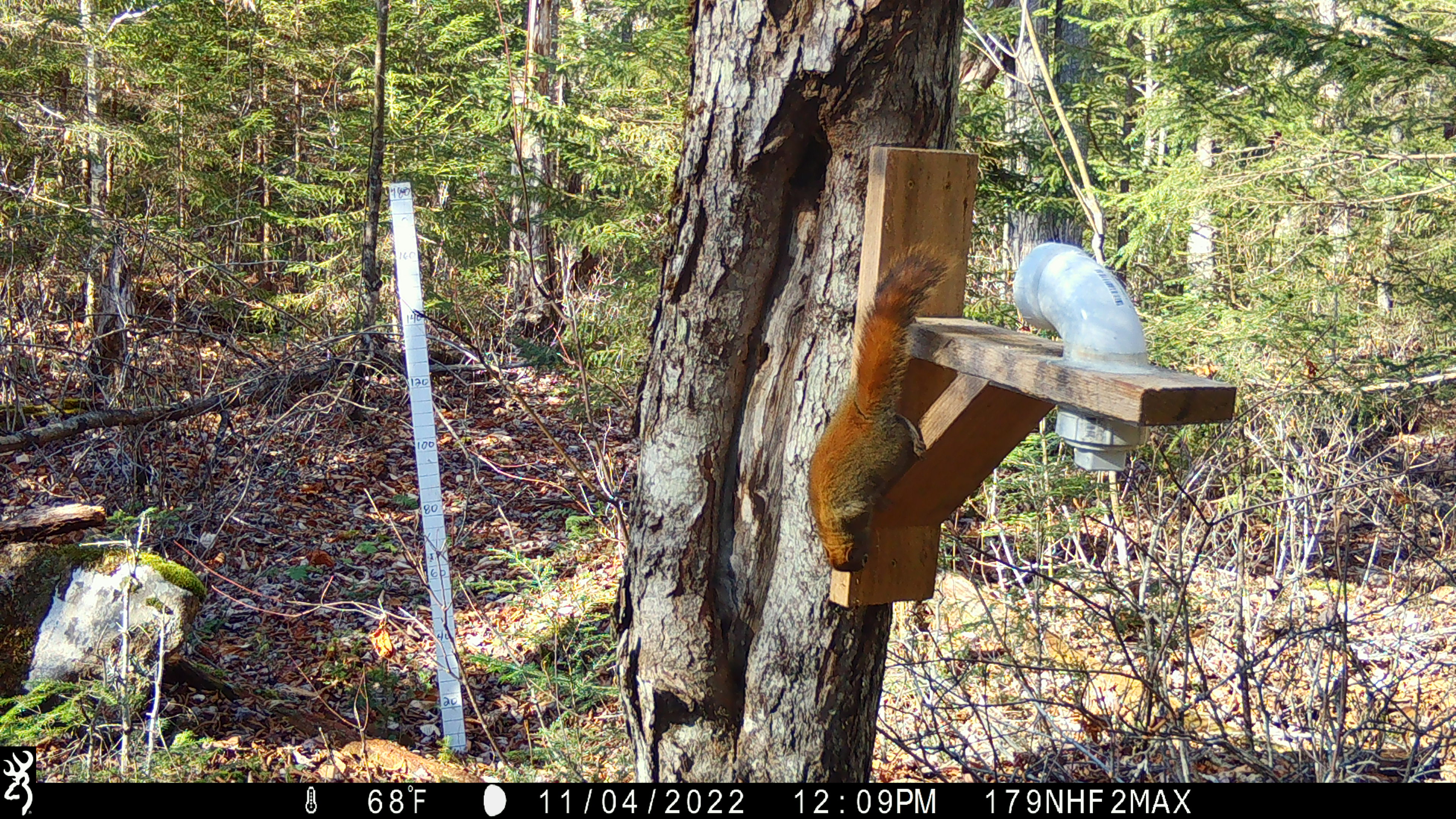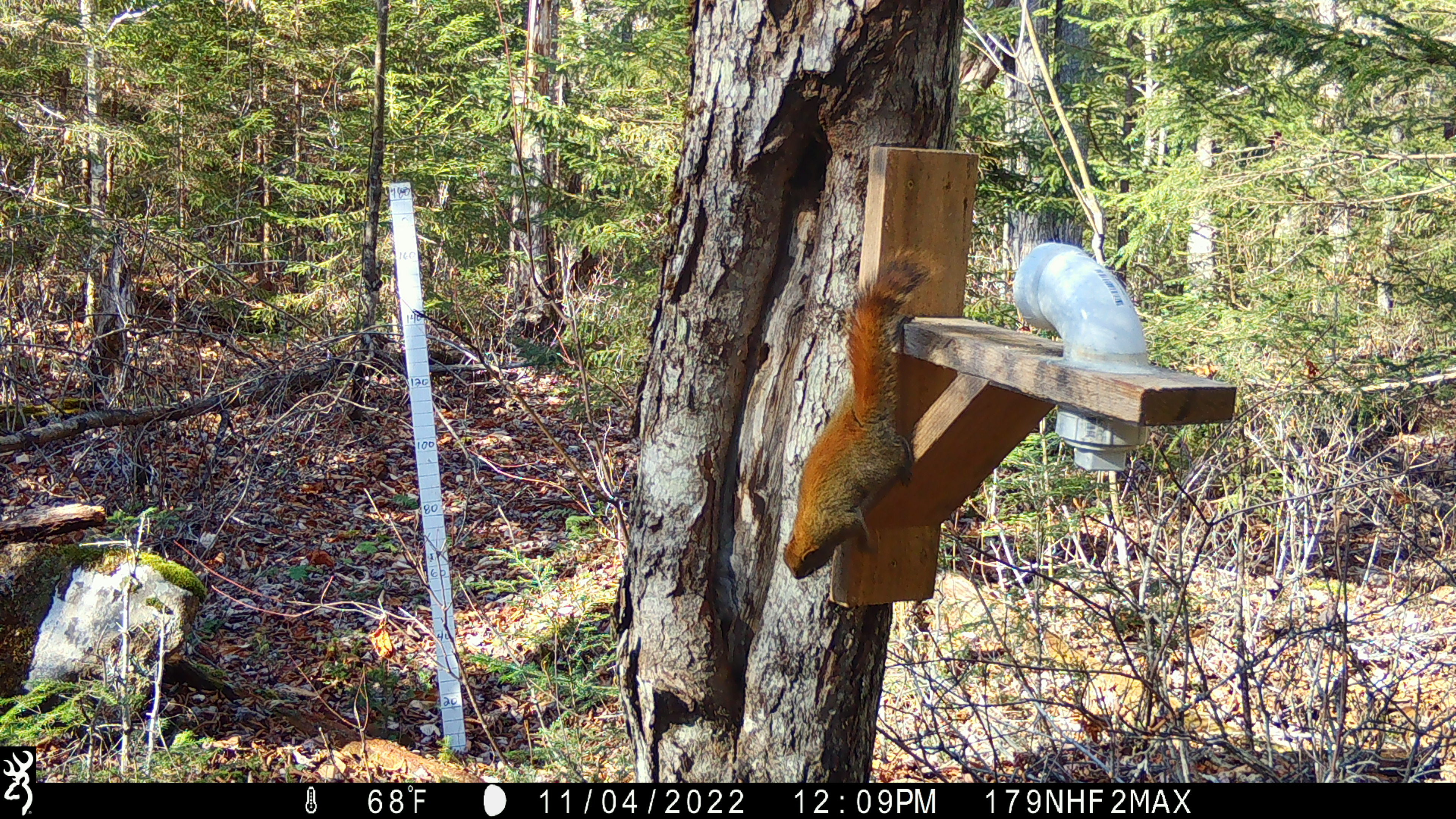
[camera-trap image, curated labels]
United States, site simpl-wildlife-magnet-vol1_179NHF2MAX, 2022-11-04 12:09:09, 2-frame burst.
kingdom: Animalia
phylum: Chordata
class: Mammalia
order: Rodentia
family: Sciuridae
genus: Tamiasciurus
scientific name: Tamiasciurus hudsonicus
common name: red squirrel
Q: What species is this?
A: Red squirrel (Tamiasciurus hudsonicus).